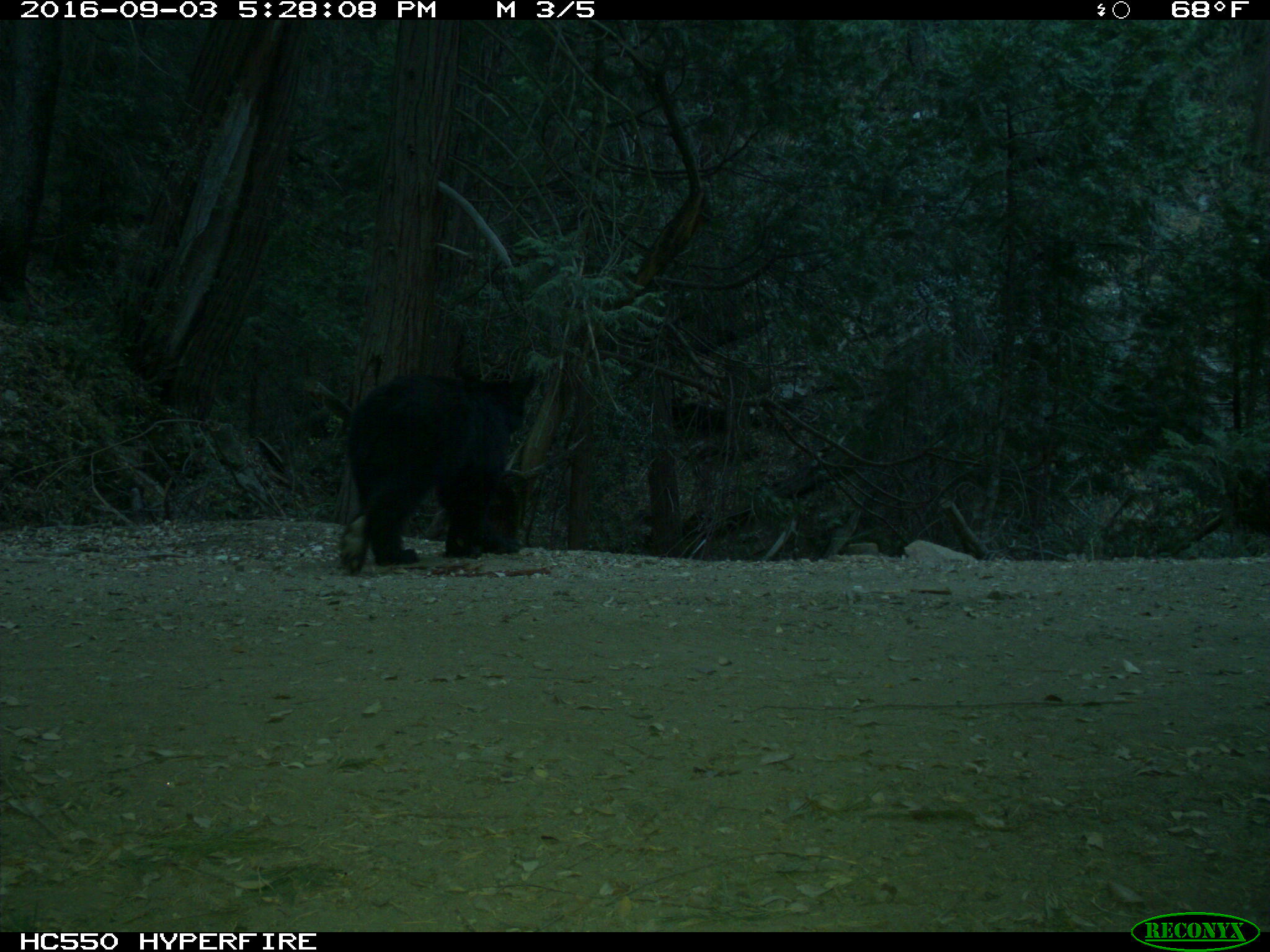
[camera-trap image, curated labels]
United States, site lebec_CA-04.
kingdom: Animalia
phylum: Chordata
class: Mammalia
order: Carnivora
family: Ursidae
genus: Ursus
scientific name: Ursus americanus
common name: american black bear